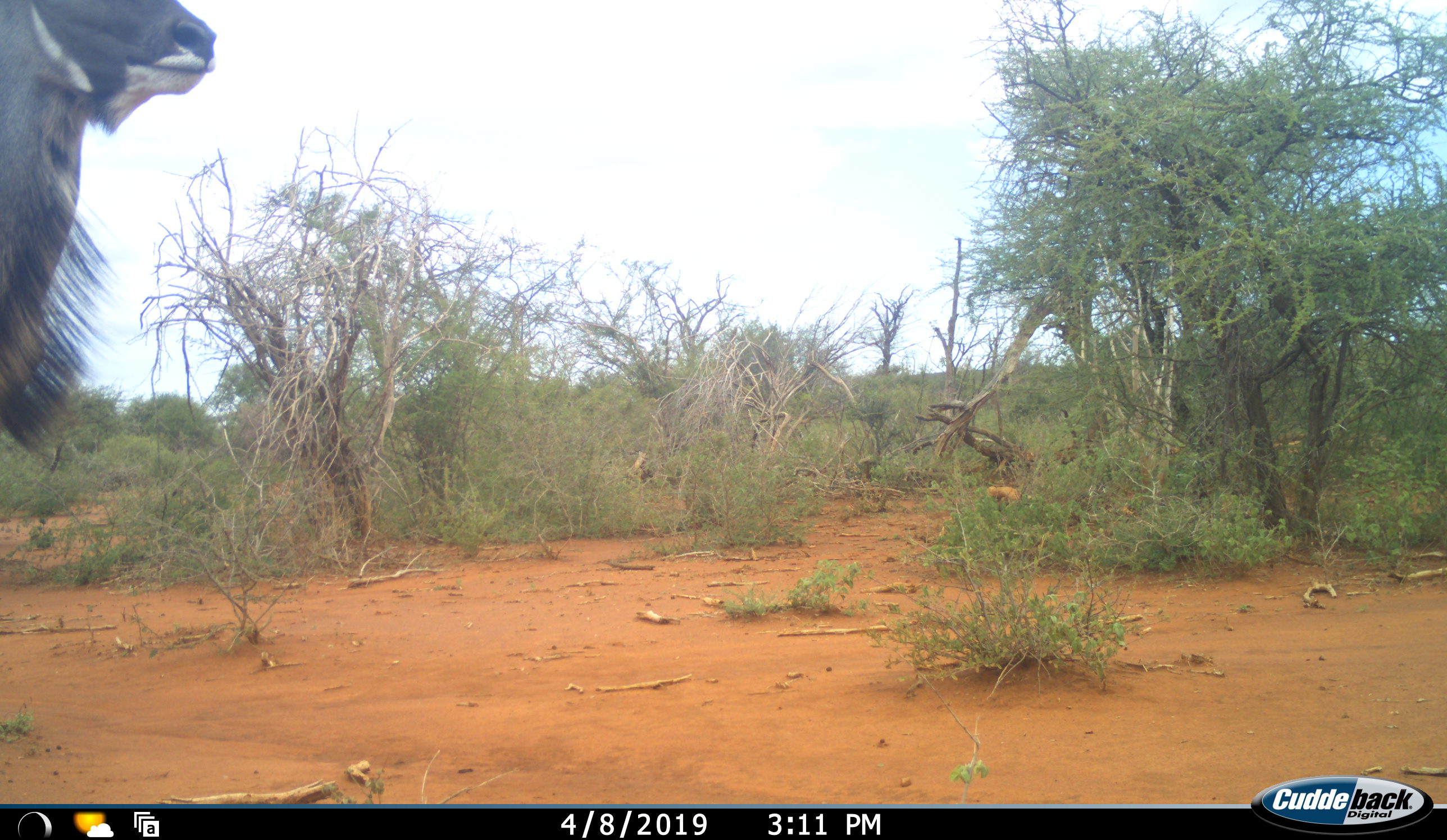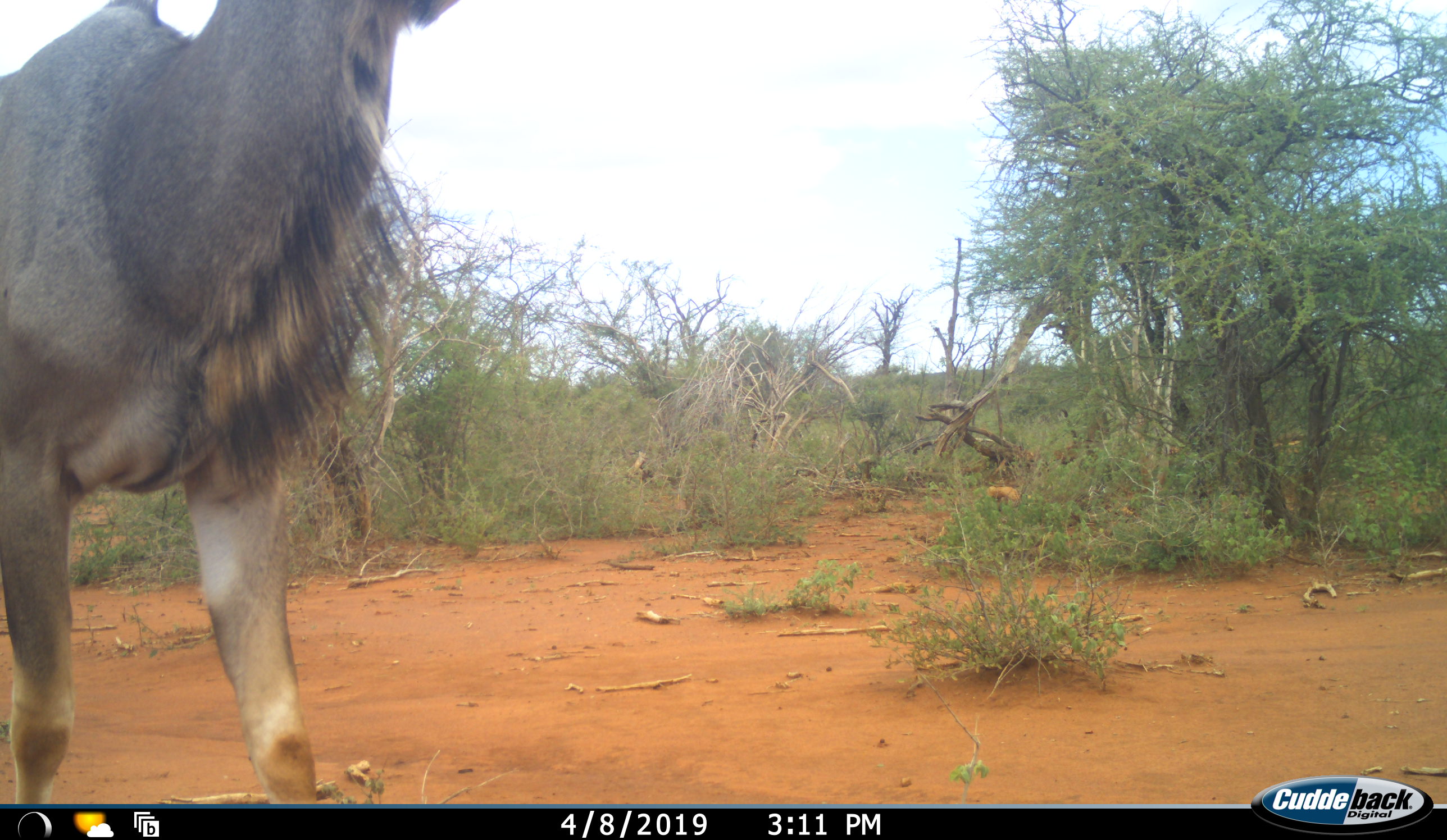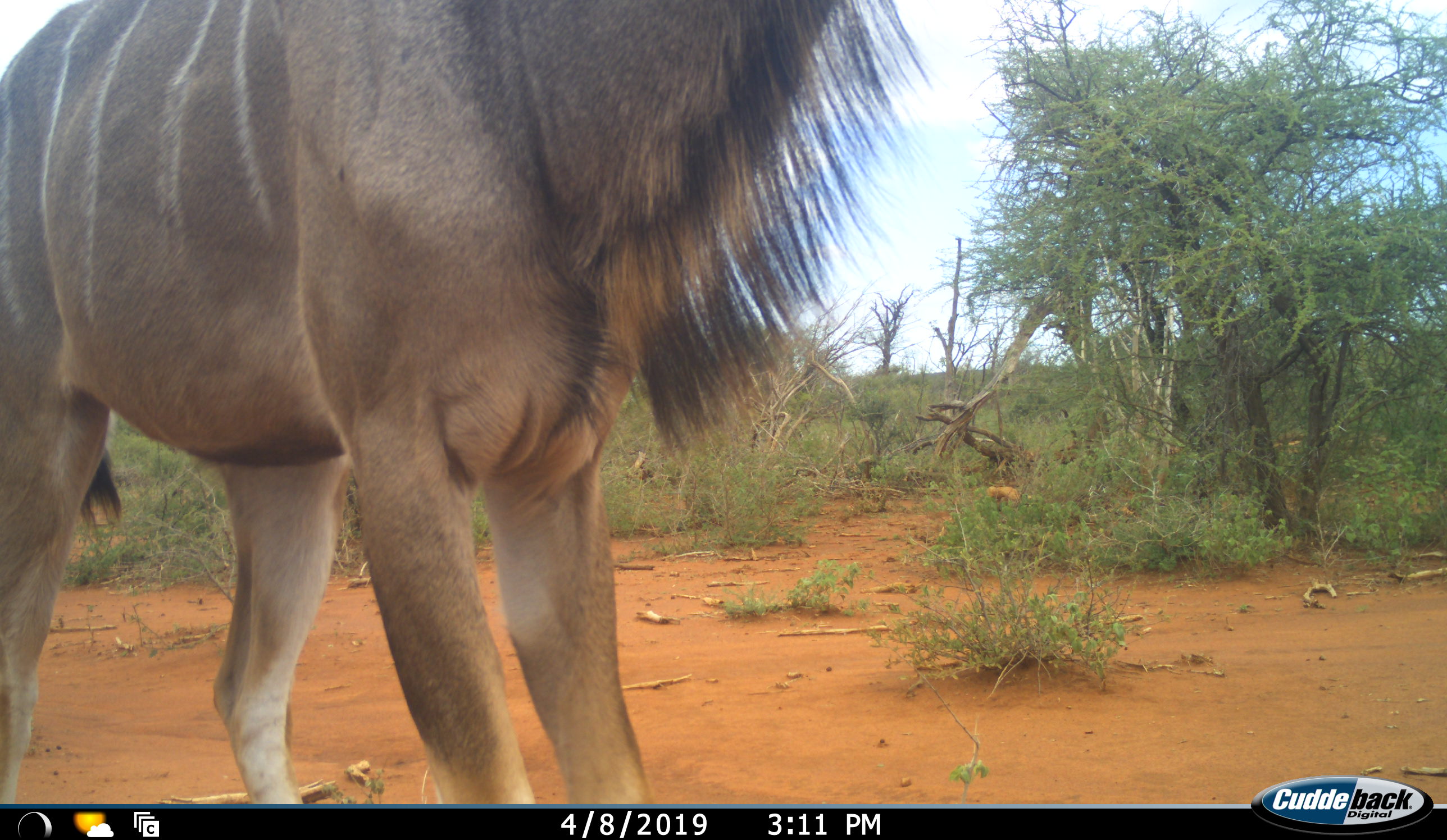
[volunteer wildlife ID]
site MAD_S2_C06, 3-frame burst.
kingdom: Animalia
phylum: Chordata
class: Mammalia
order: Artiodactyla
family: Bovidae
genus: Tragelaphus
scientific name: Tragelaphus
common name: kudu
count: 1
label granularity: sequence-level